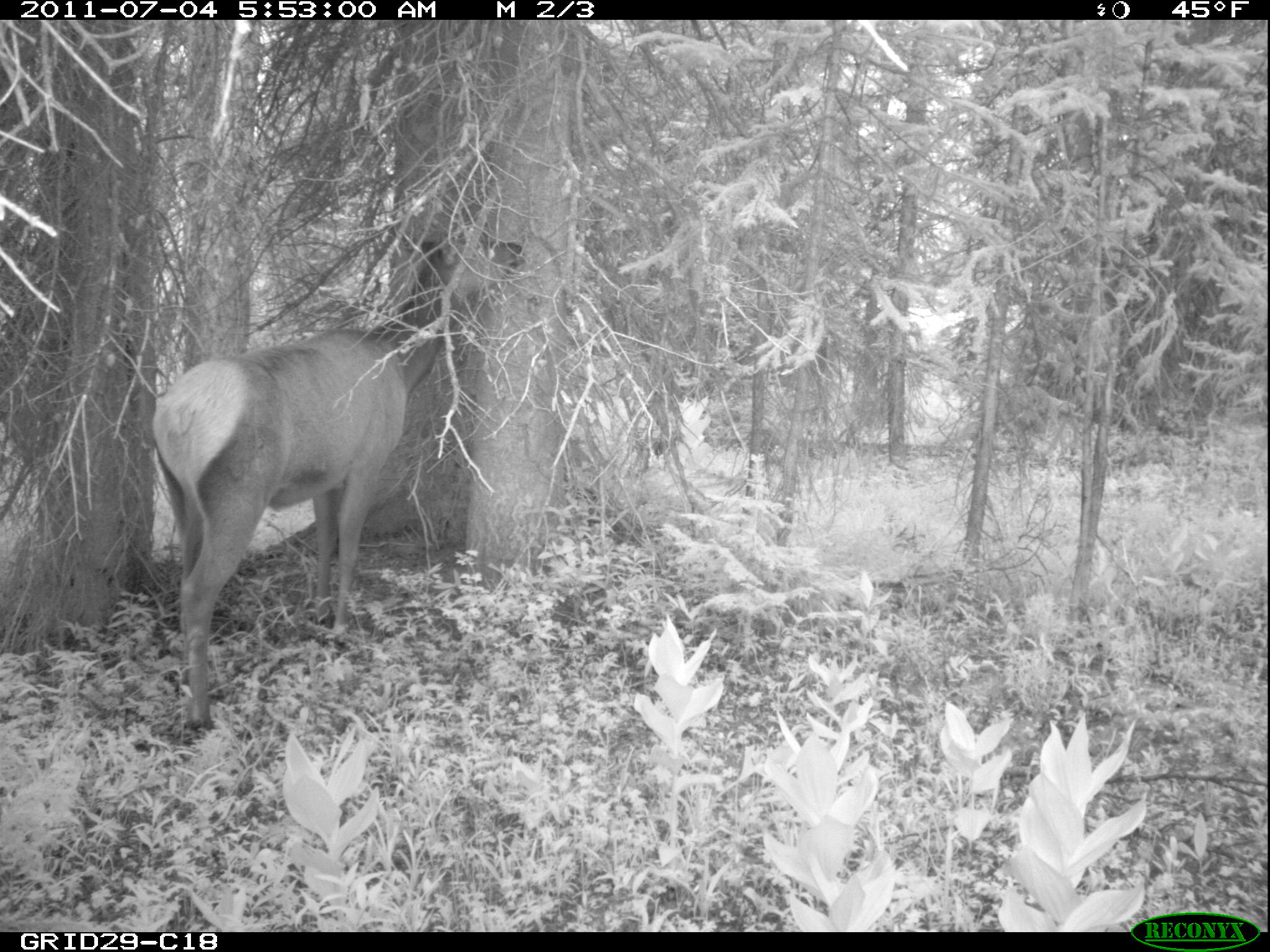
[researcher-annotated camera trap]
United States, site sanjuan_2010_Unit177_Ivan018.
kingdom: Animalia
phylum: Chordata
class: Mammalia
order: Artiodactyla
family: Cervidae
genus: Cervus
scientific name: Cervus elaphus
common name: red deer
Cervus elaphus (red deer).